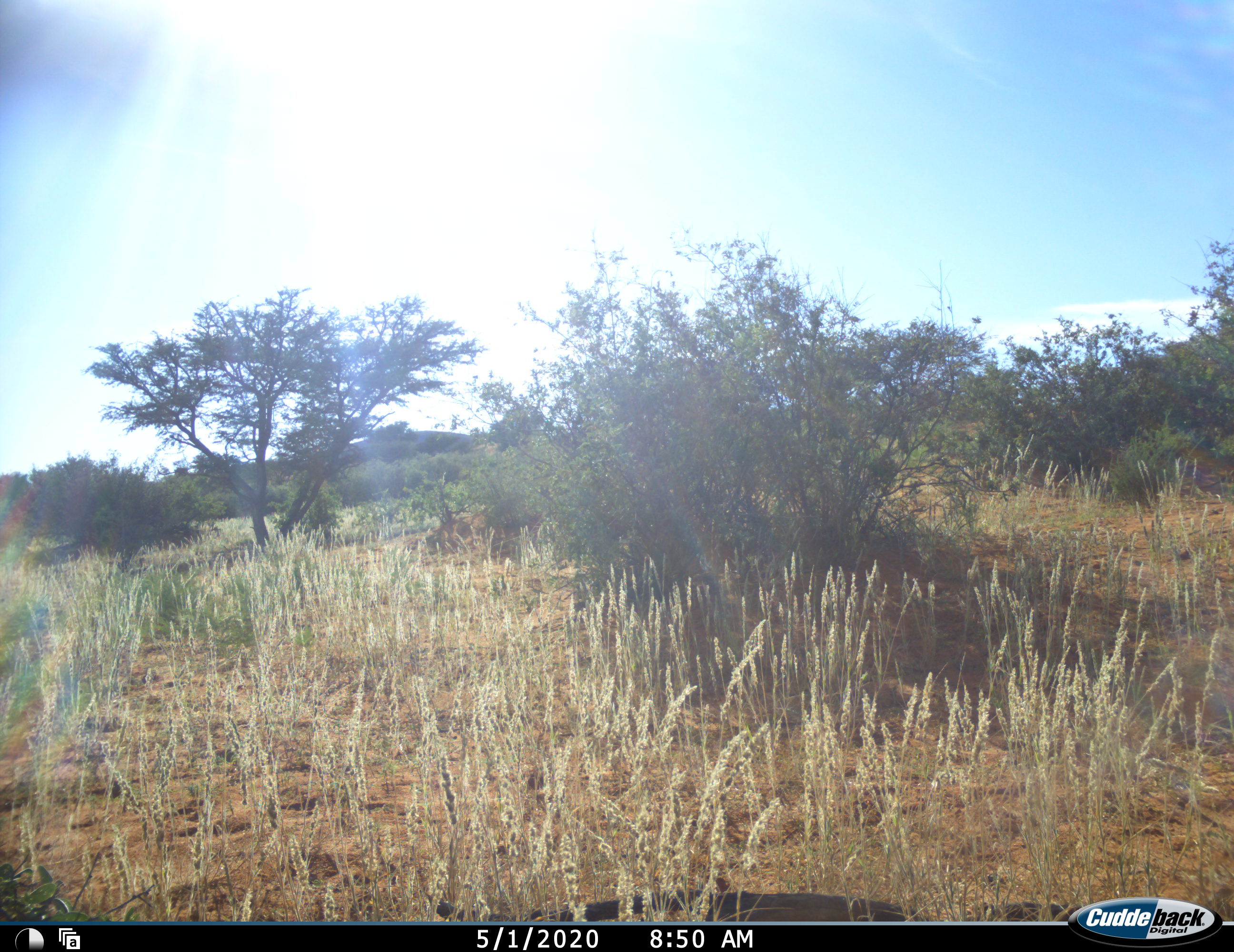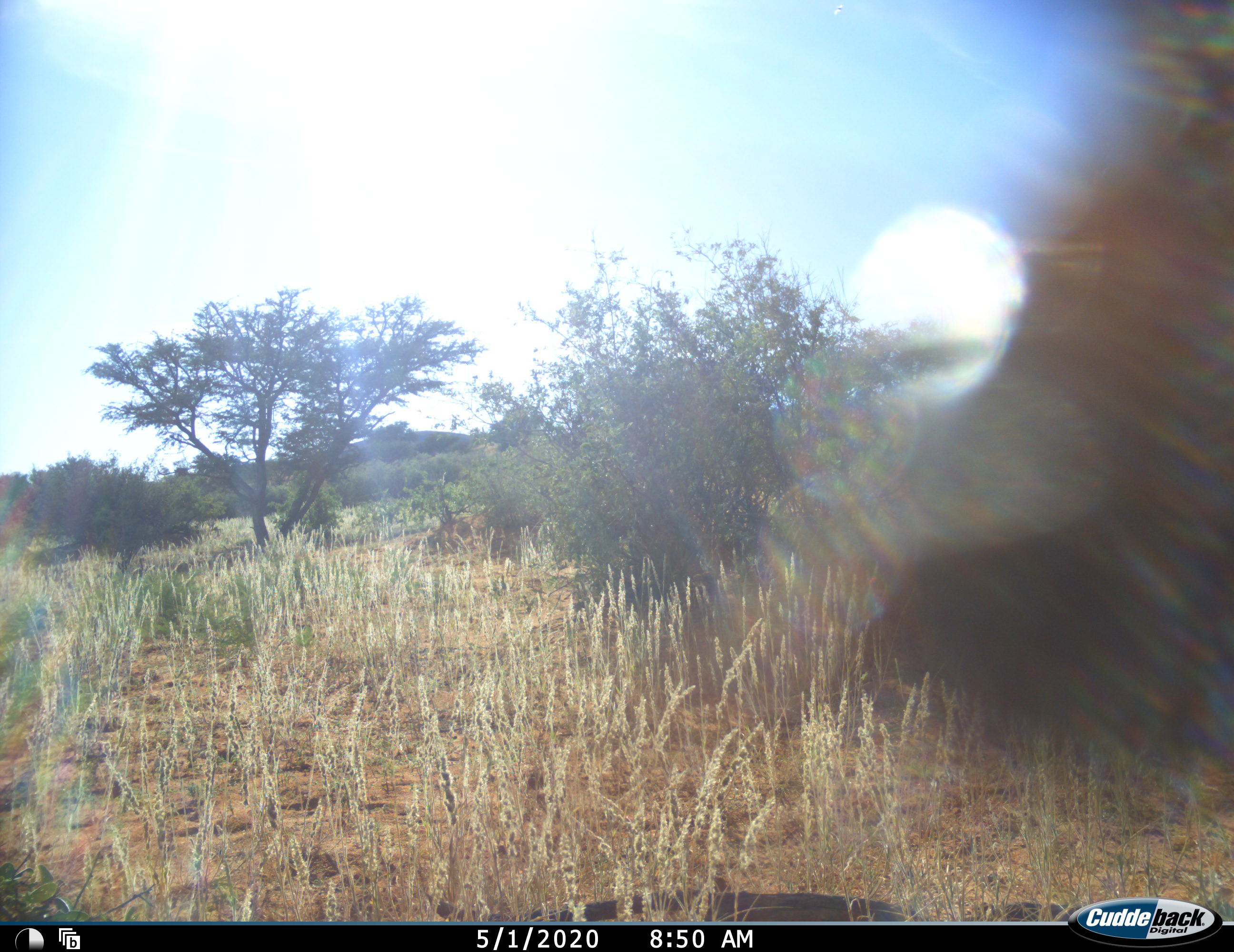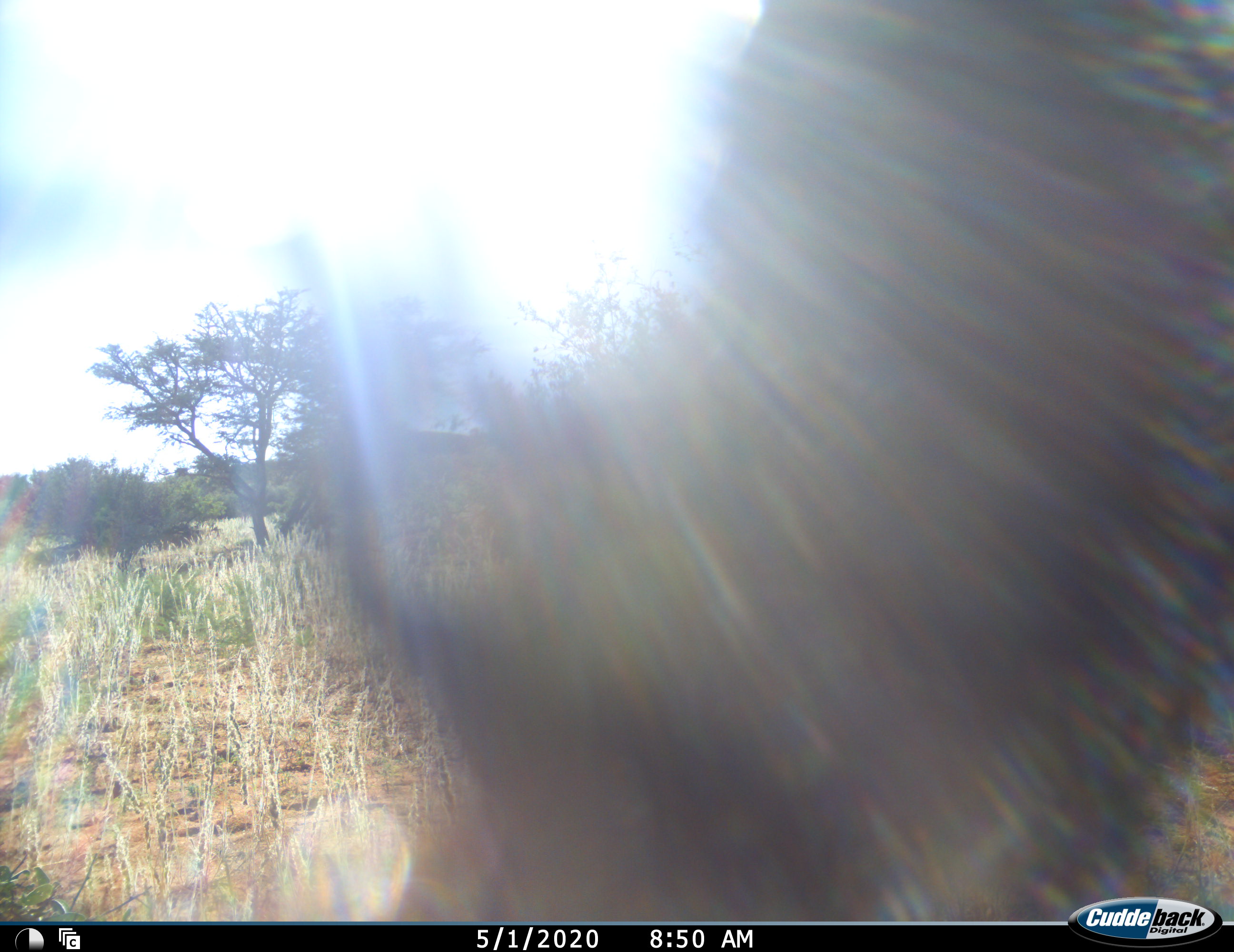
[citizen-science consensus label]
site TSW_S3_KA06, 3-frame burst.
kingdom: Animalia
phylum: Chordata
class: Mammalia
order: Artiodactyla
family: Bovidae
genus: Oryx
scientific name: Oryx gazella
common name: gemsbok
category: oryx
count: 1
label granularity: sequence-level